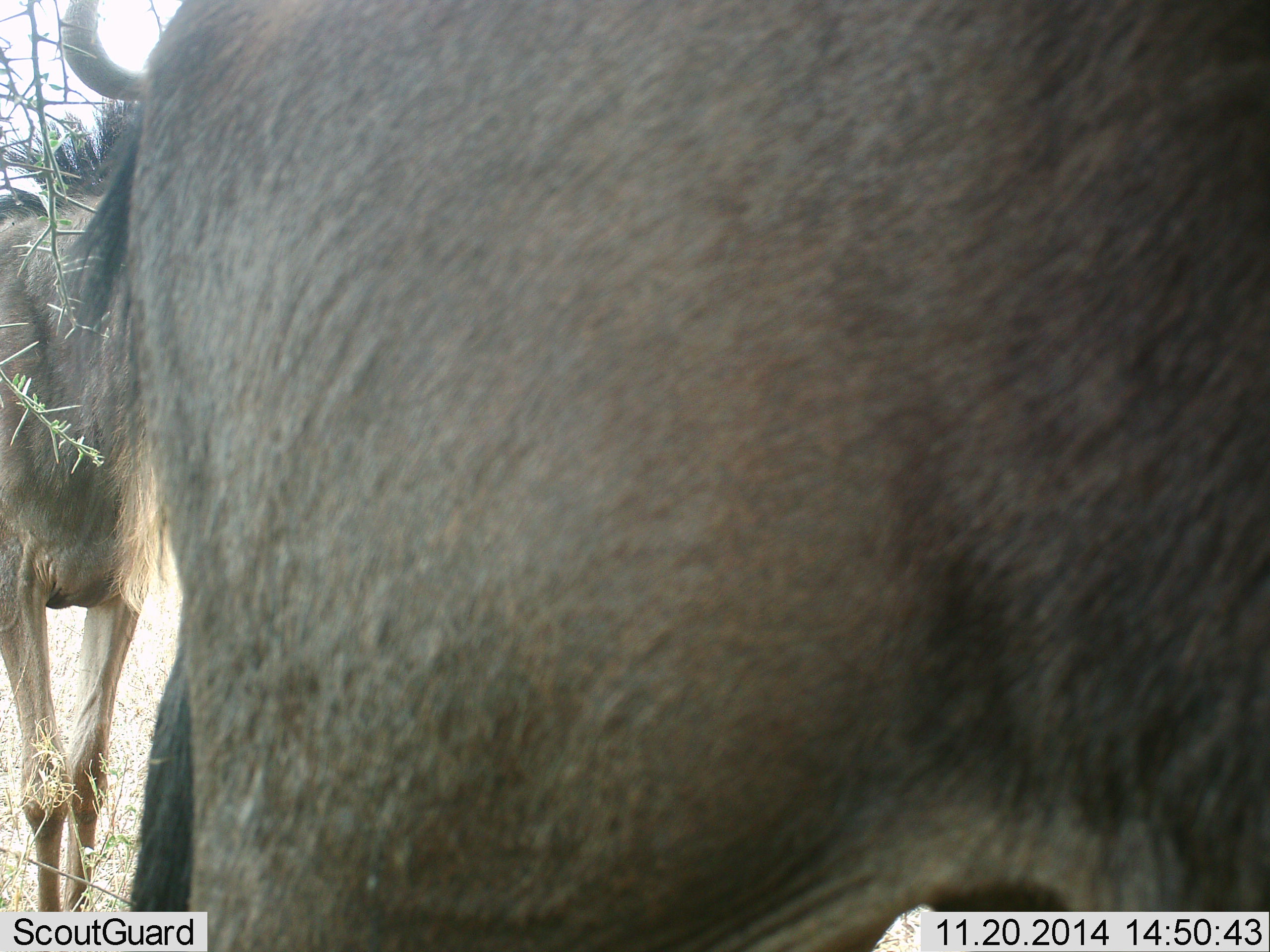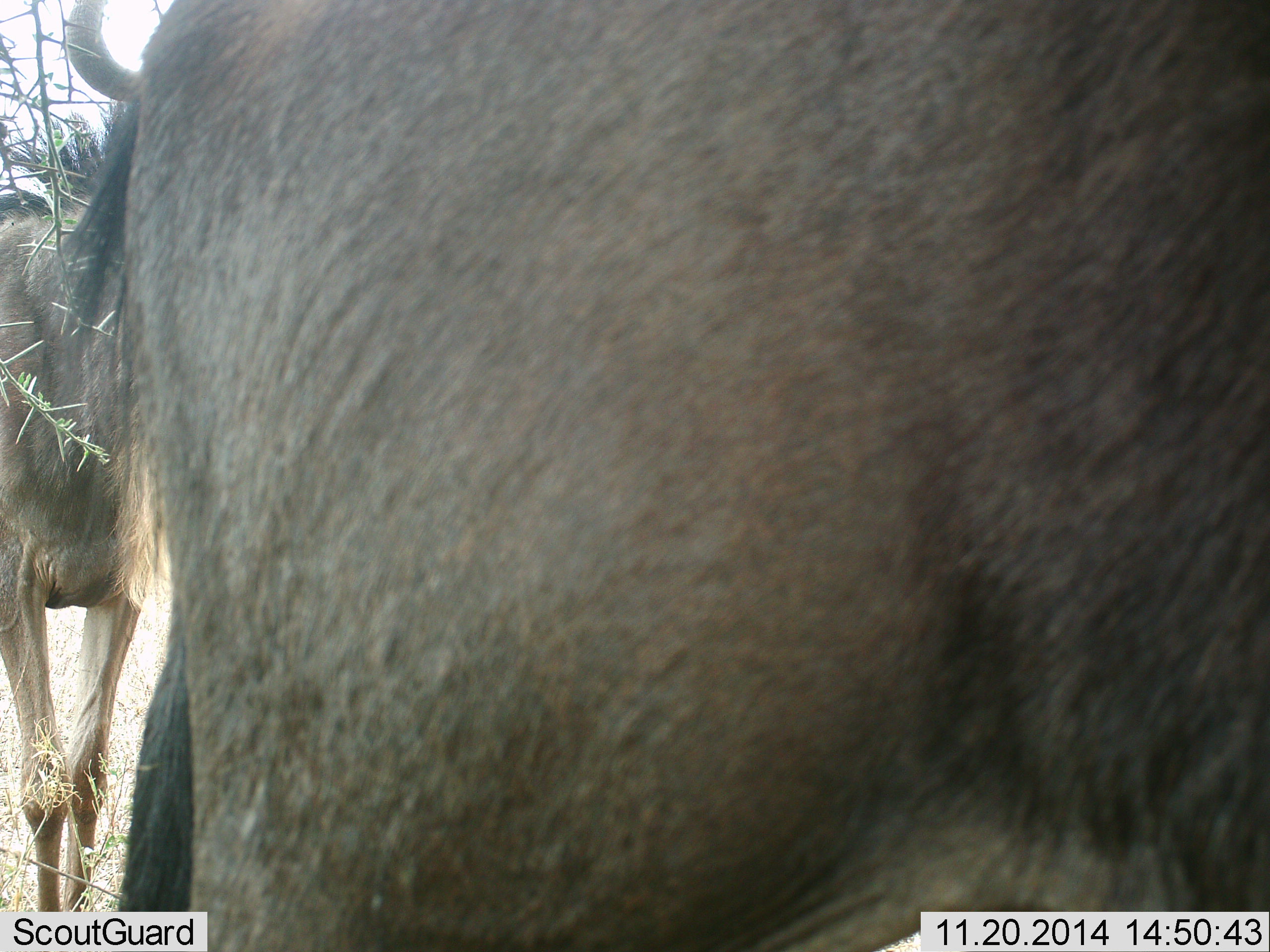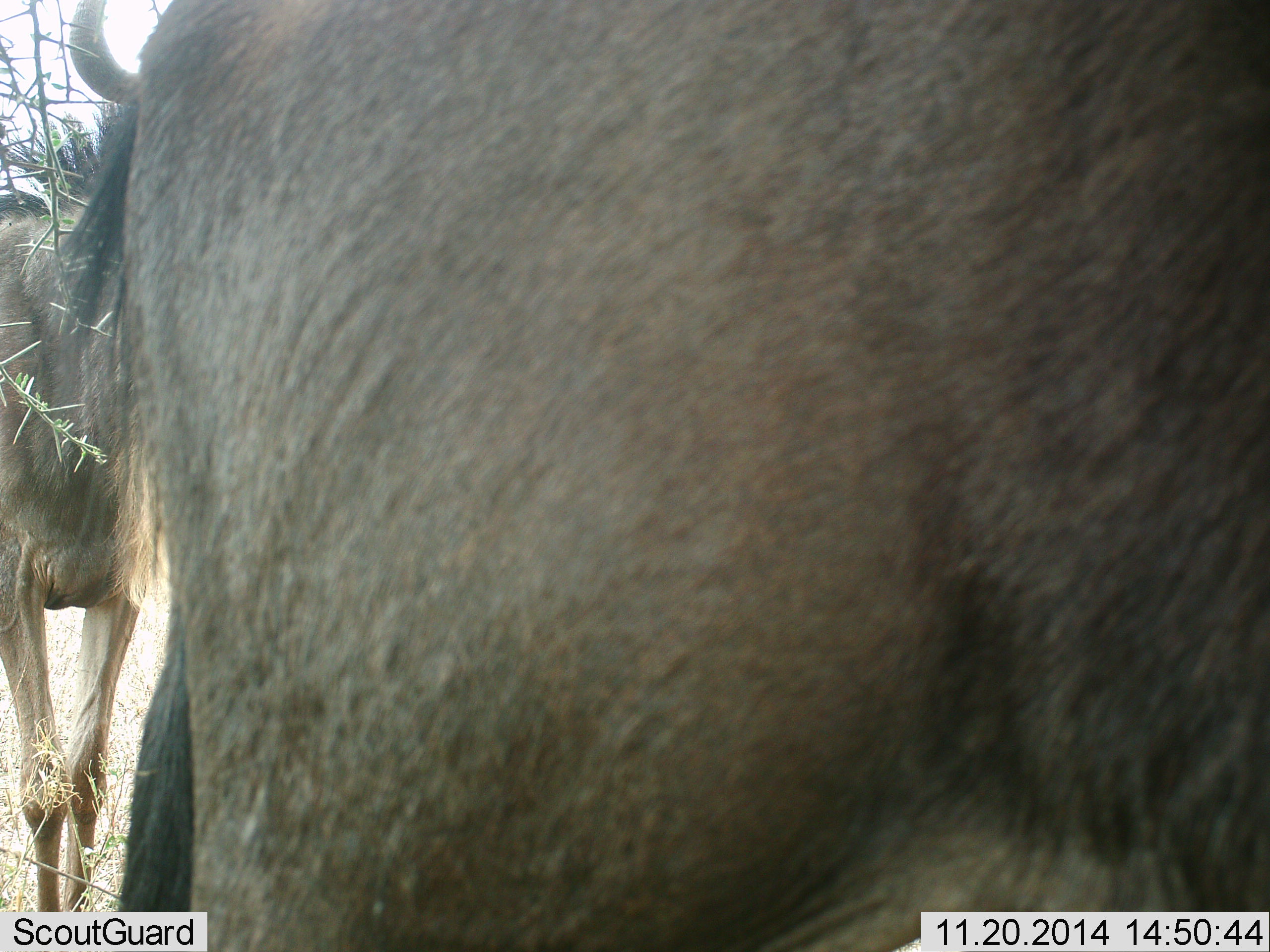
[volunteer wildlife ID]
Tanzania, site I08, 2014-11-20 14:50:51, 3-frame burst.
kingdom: Animalia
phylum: Chordata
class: Mammalia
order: Artiodactyla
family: Bovidae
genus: Connochaetes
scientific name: Connochaetes taurinus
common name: blue wildebeest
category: wildebeest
Wildebeest (blue wildebeest) (Connochaetes taurinus), count 2. Behavior (volunteer vote fractions): standing 100%, resting 0%, moving 0%, interacting 0%. Young present (vote fraction): 10%. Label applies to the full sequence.